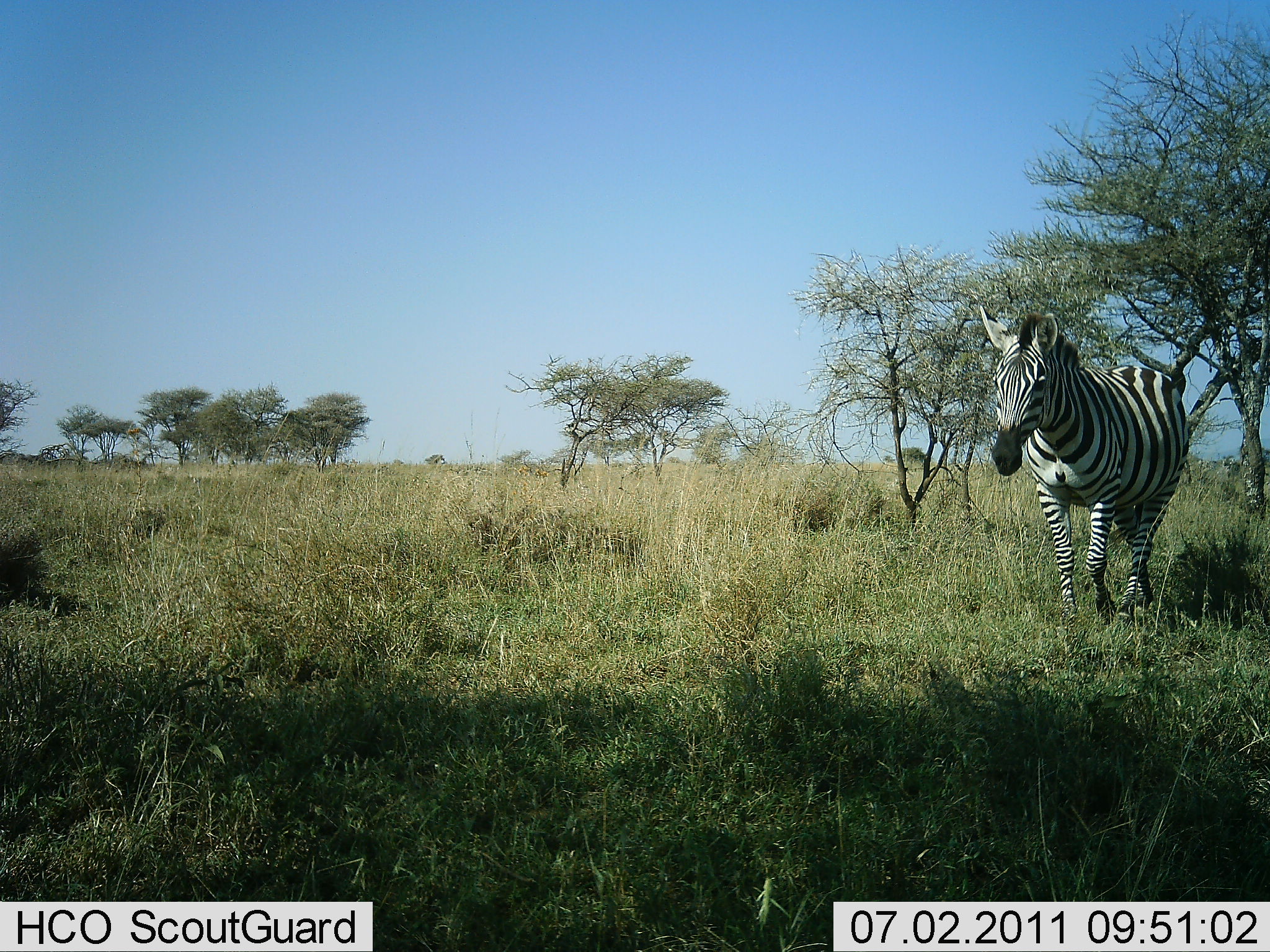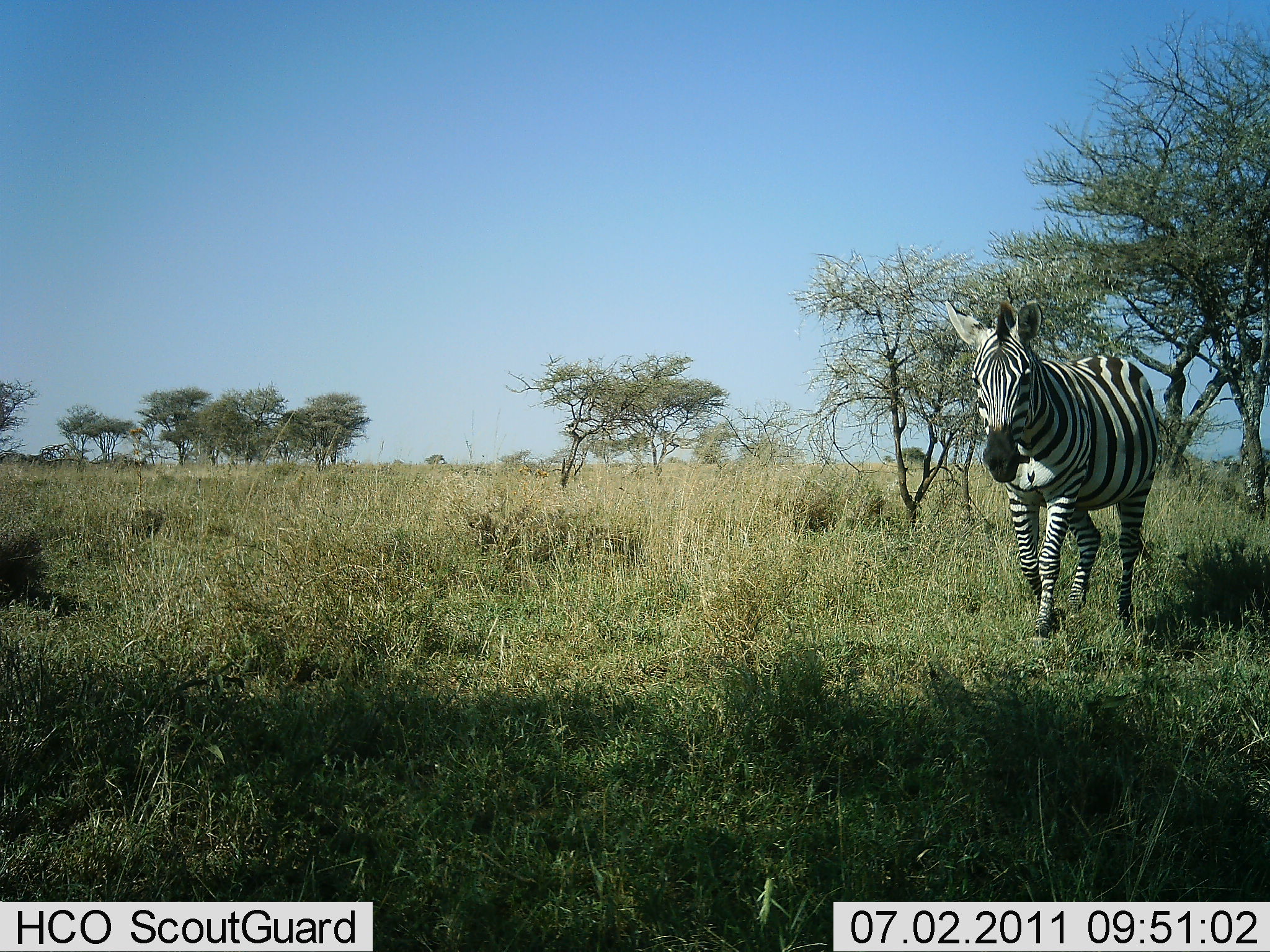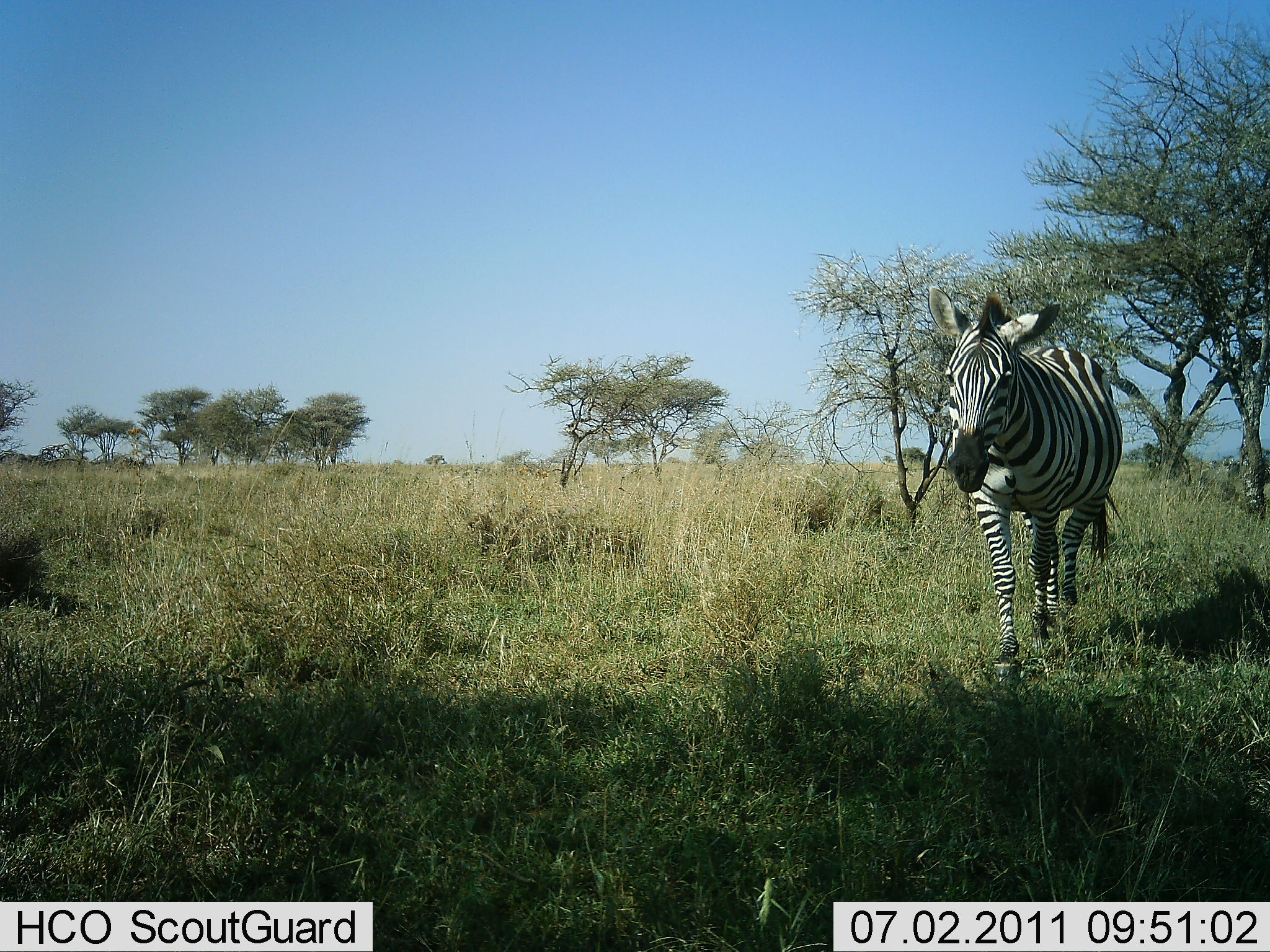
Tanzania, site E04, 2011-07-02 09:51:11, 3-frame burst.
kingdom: Animalia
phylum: Chordata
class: Mammalia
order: Perissodactyla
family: Equidae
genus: Equus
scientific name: Equus quagga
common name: plains zebra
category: zebra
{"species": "zebra (plains zebra) (Equus quagga)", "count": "1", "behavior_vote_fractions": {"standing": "7%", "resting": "0%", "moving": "100%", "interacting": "0%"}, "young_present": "0%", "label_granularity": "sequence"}